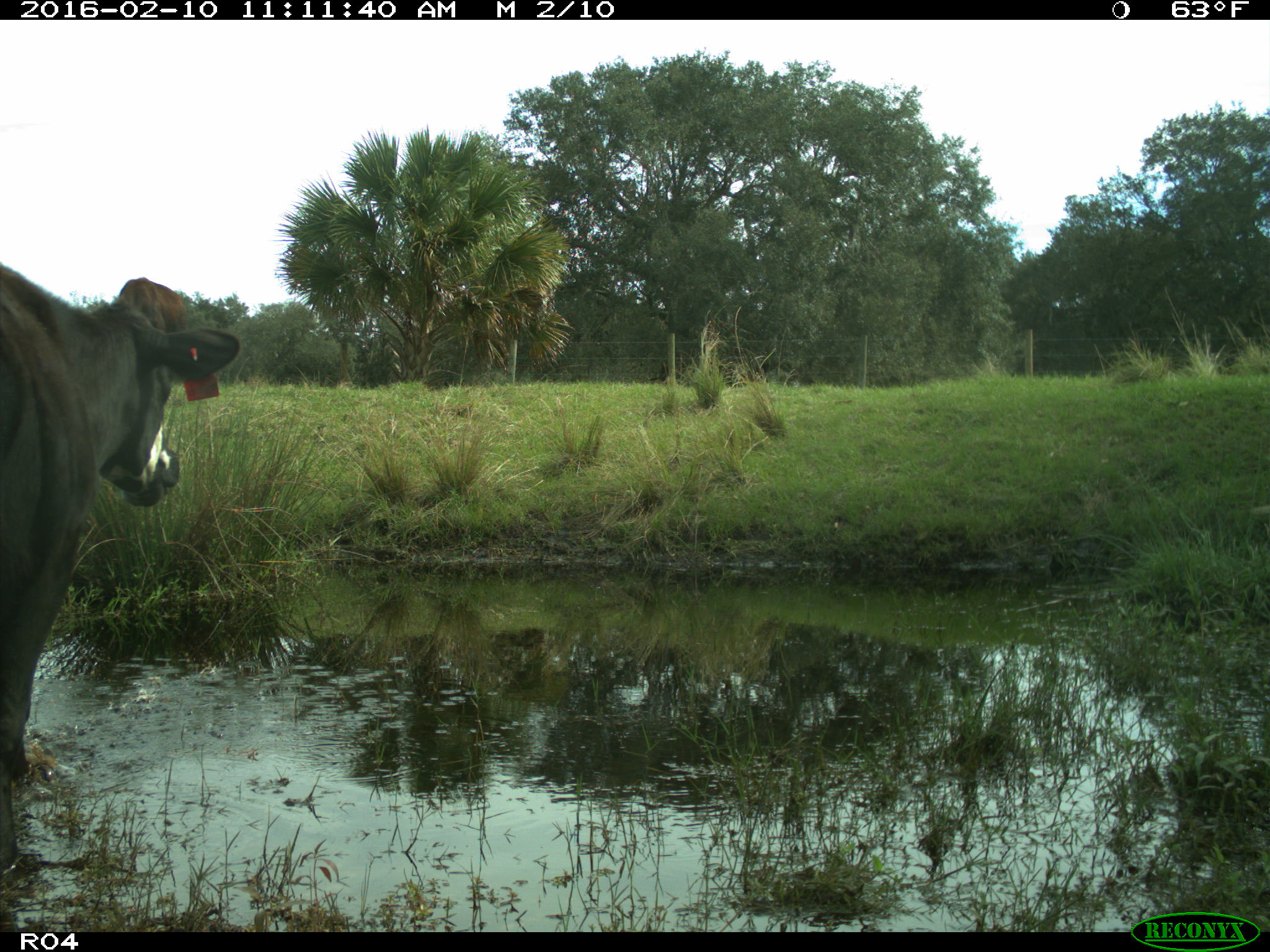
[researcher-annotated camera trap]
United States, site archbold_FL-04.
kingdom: Animalia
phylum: Chordata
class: Mammalia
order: Artiodactyla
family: Bovidae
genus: Bos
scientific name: Bos taurus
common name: domestic cow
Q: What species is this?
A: Bos taurus (domestic cow).